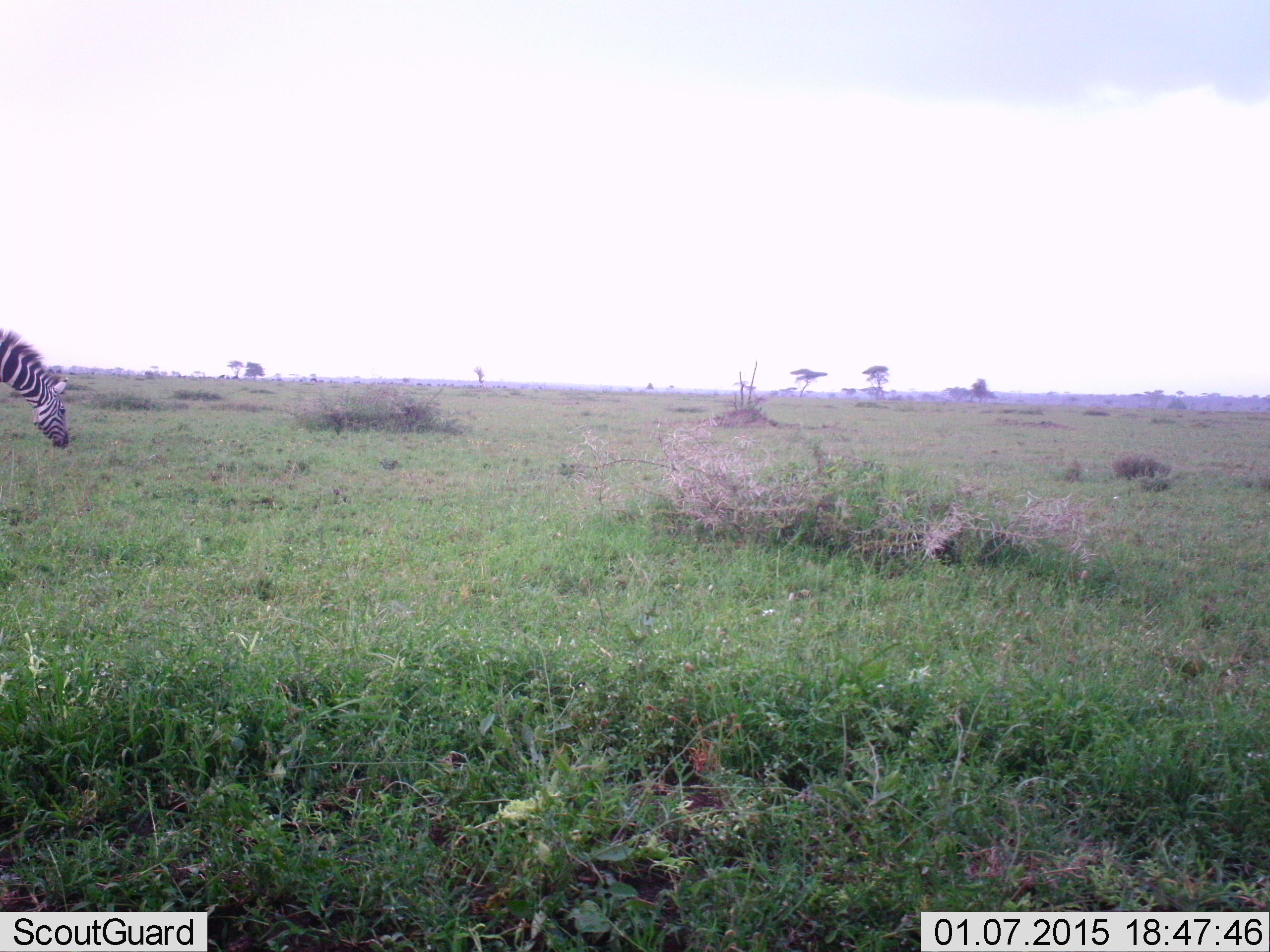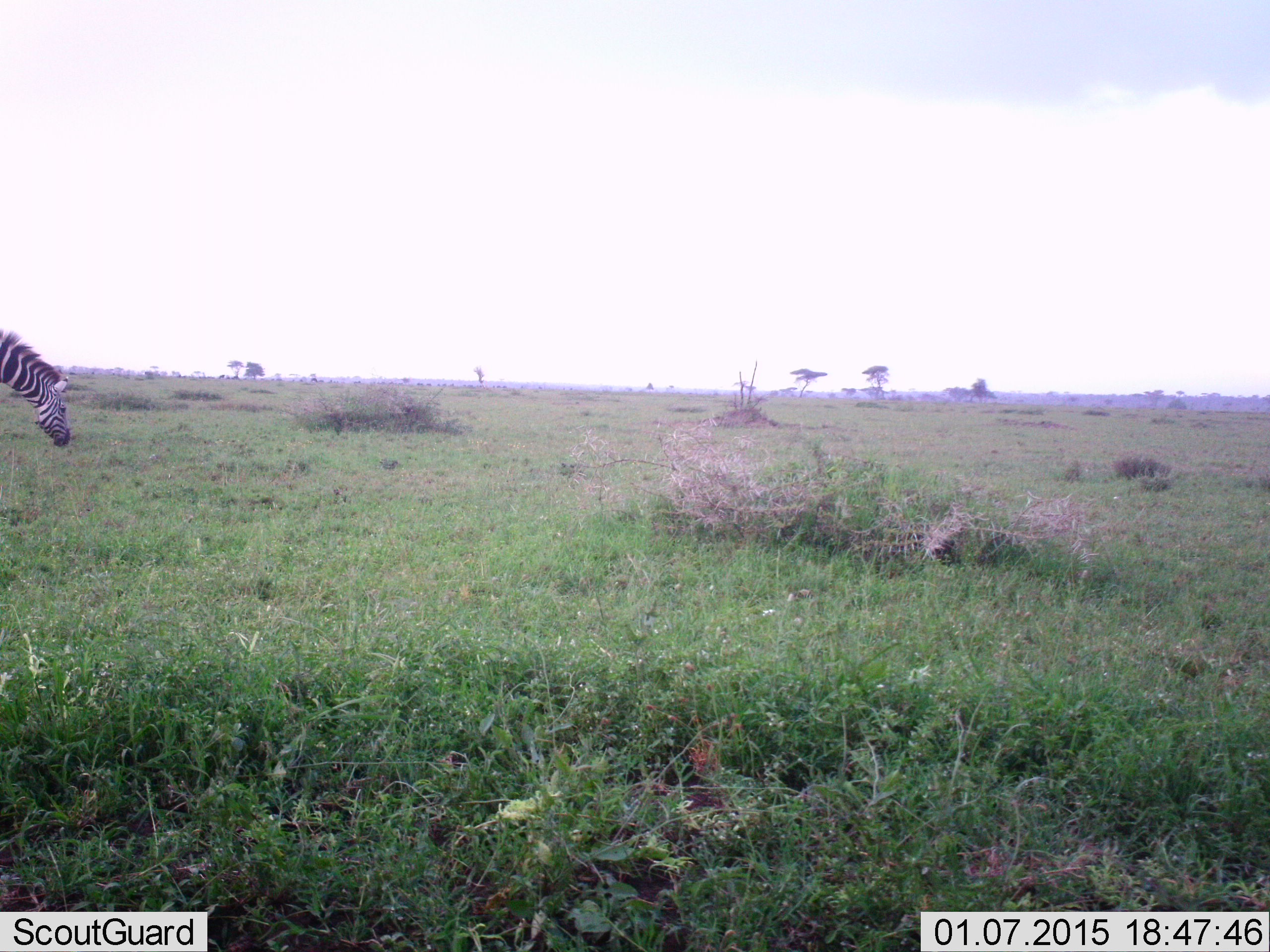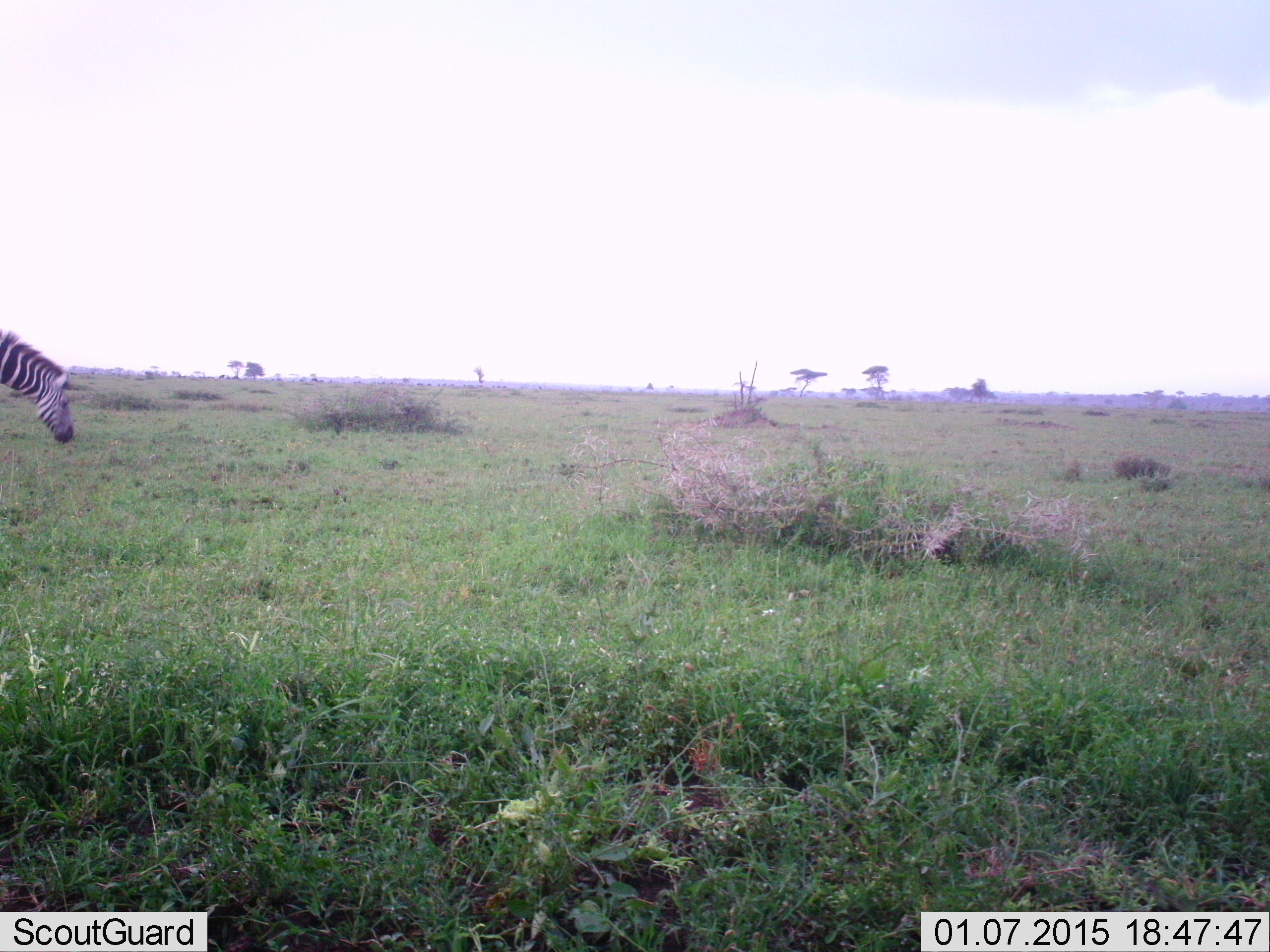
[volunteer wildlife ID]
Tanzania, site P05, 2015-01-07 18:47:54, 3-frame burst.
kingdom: Animalia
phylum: Chordata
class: Mammalia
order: Perissodactyla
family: Equidae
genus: Equus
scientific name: Equus quagga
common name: plains zebra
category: zebra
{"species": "zebra (plains zebra) (Equus quagga)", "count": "1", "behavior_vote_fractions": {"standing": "40%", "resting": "0%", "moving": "10%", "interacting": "0%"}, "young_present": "0%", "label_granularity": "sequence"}